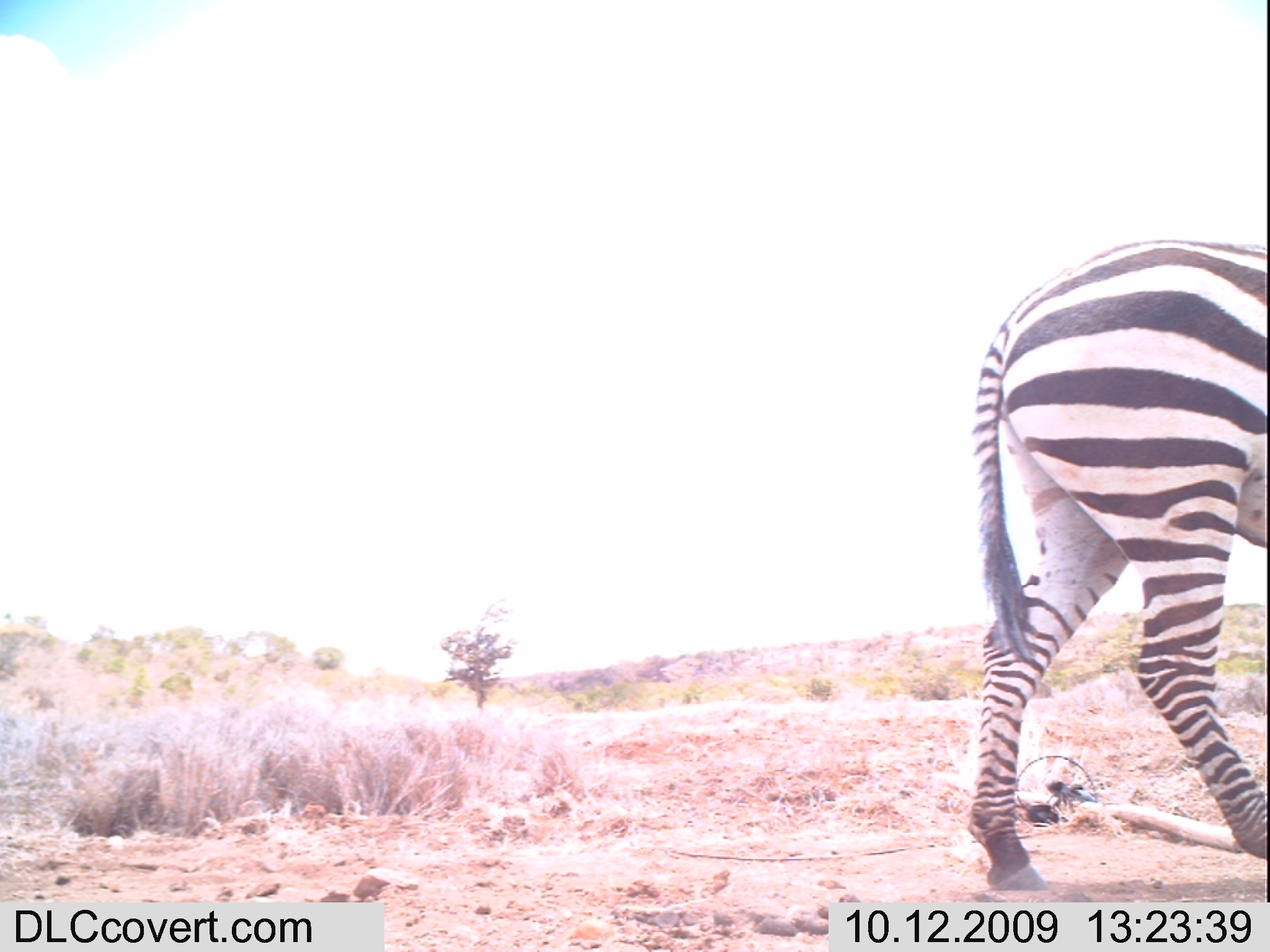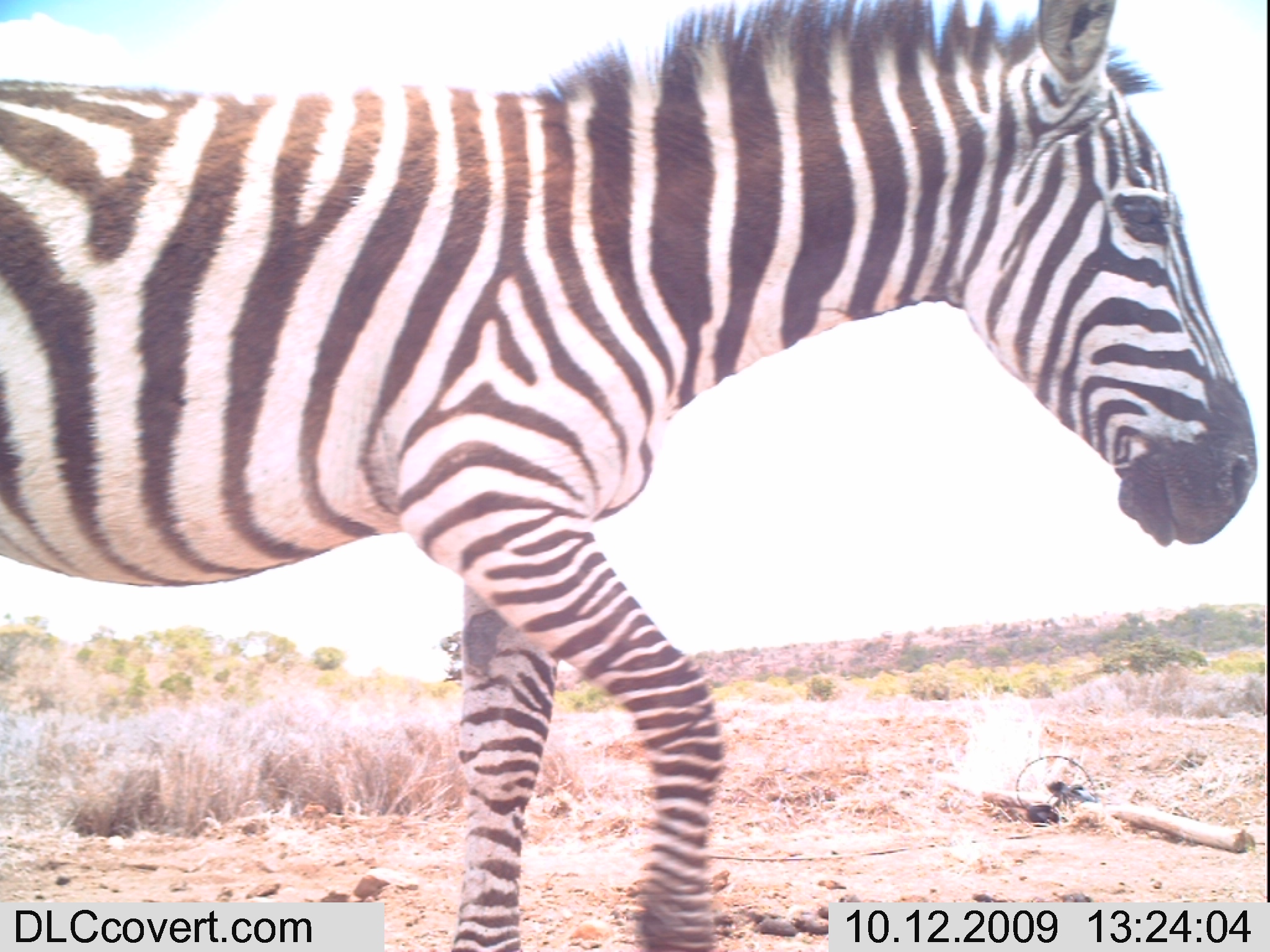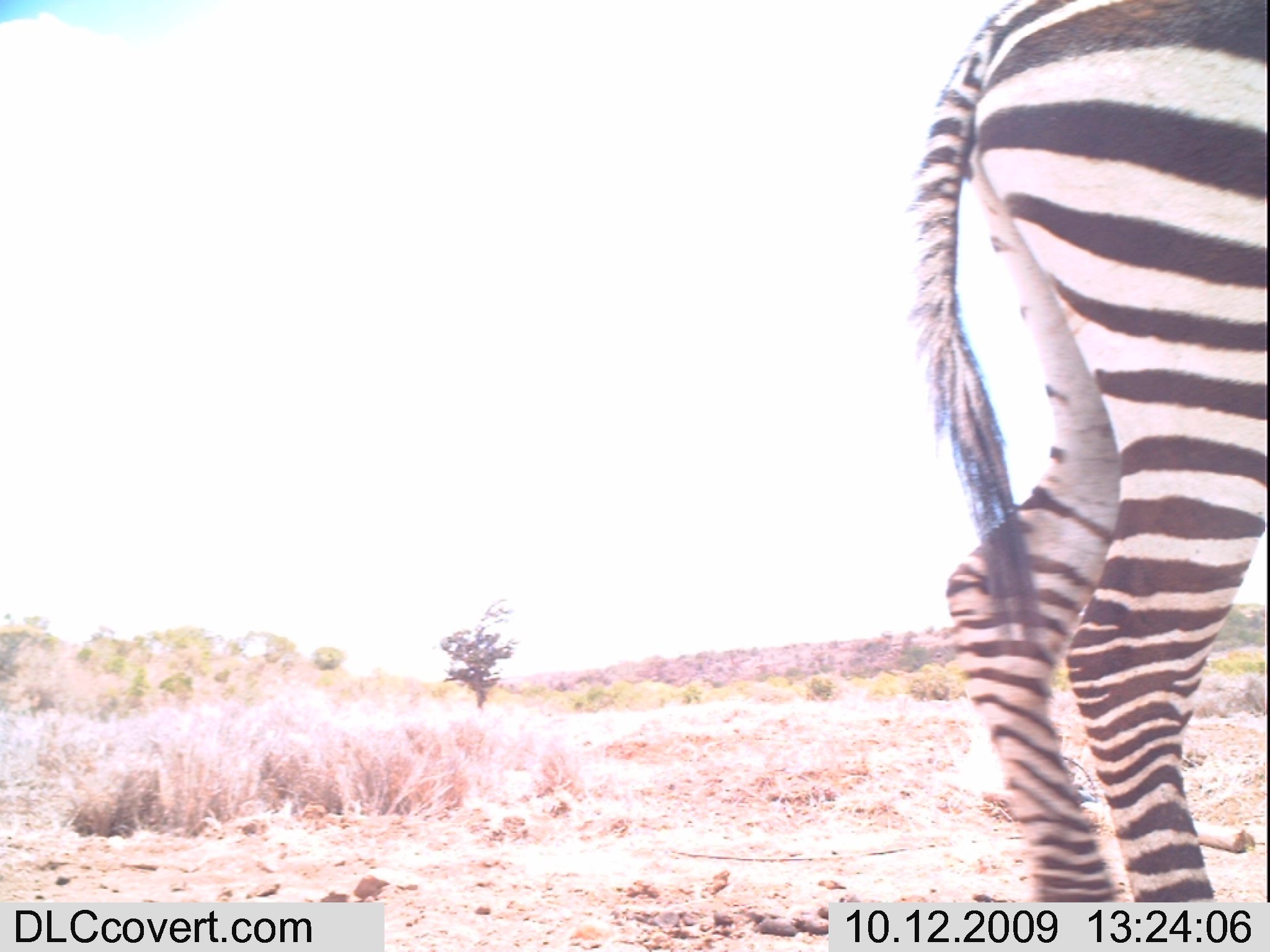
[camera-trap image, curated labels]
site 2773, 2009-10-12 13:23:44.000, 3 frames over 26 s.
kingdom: Animalia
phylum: Chordata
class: Mammalia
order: Perissodactyla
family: Equidae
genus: Equus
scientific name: Equus quagga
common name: plains zebra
Equus quagga (plains zebra), count 1.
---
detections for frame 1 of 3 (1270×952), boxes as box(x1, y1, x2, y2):
equus quagga: box(966, 242, 1270, 894)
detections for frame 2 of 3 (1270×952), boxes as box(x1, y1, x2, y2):
equus quagga: box(0, 0, 1256, 950); box(805, 777, 1086, 902)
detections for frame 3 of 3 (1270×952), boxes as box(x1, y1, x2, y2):
equus quagga: box(908, 0, 1270, 902)